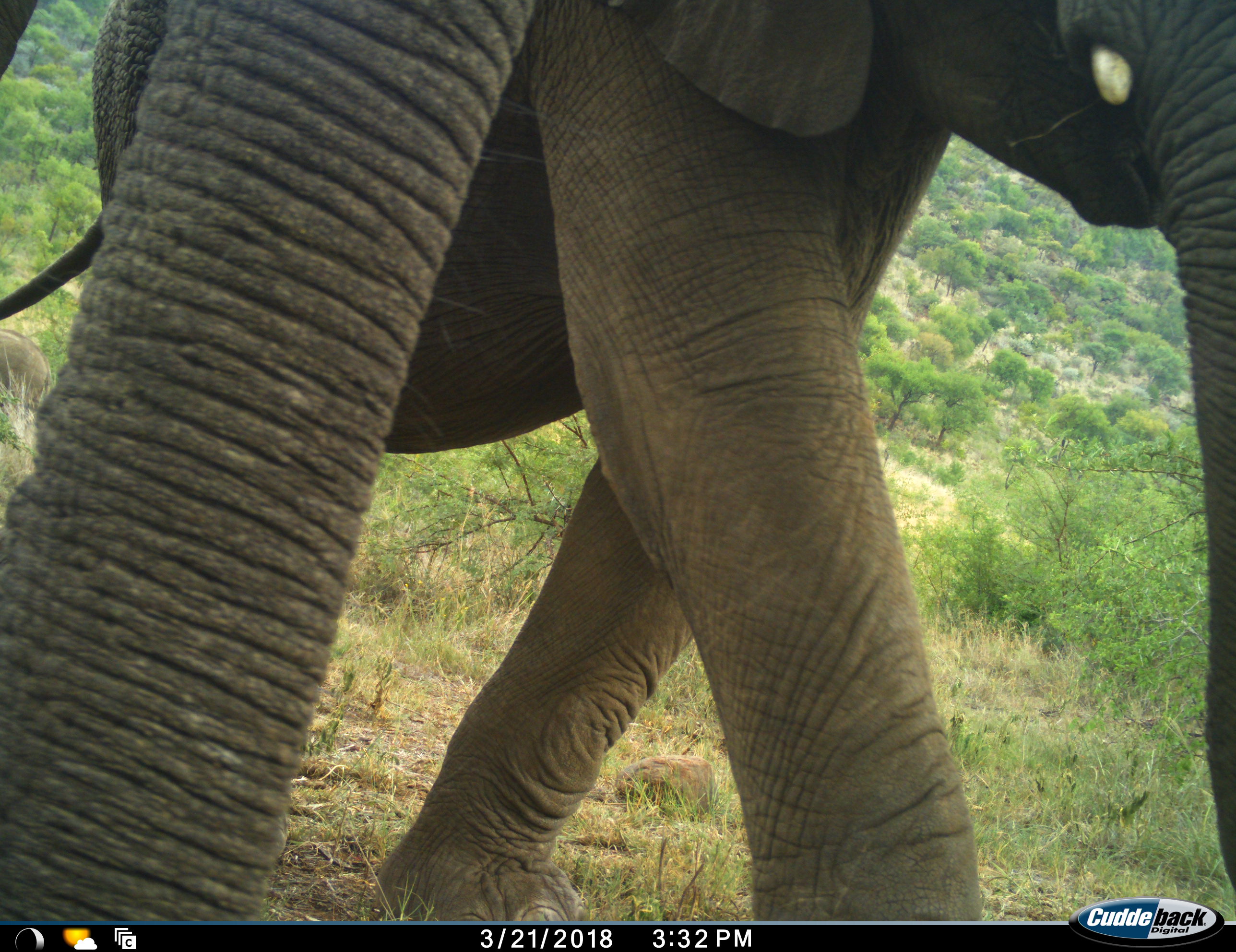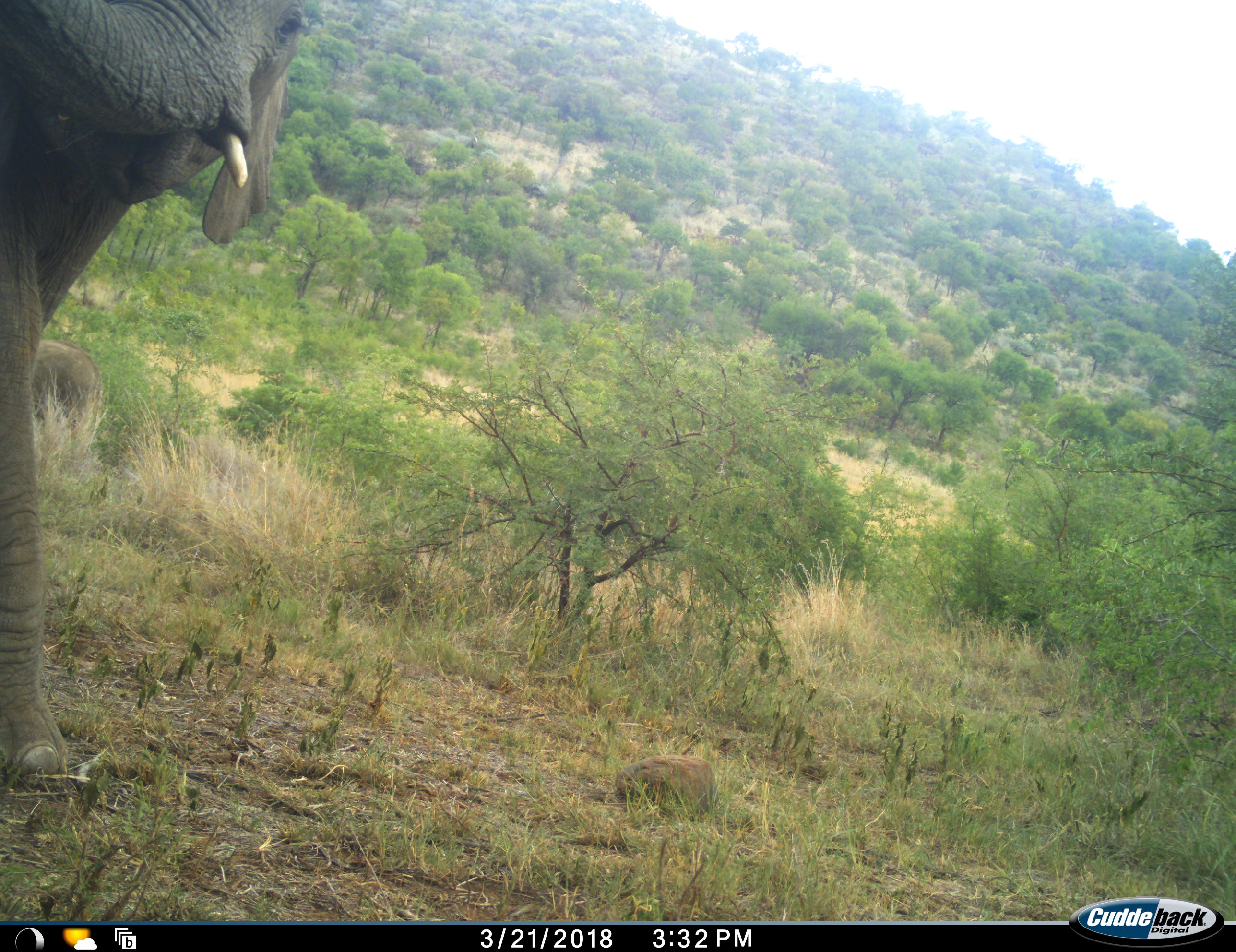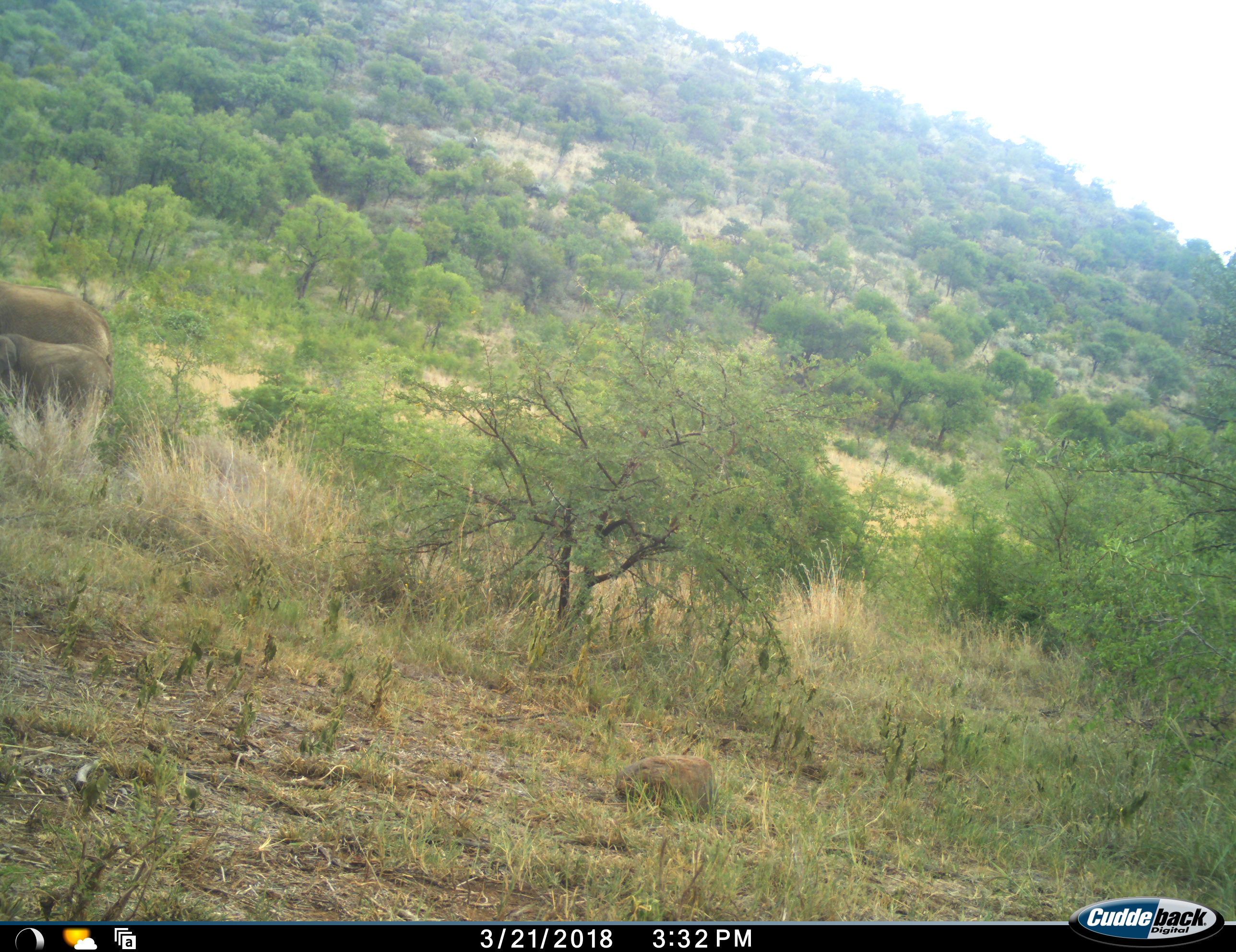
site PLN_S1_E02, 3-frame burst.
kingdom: Animalia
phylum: Chordata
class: Mammalia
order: Proboscidea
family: Elephantidae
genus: Loxodonta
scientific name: Loxodonta africana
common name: african bush elephant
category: elephant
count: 3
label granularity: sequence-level